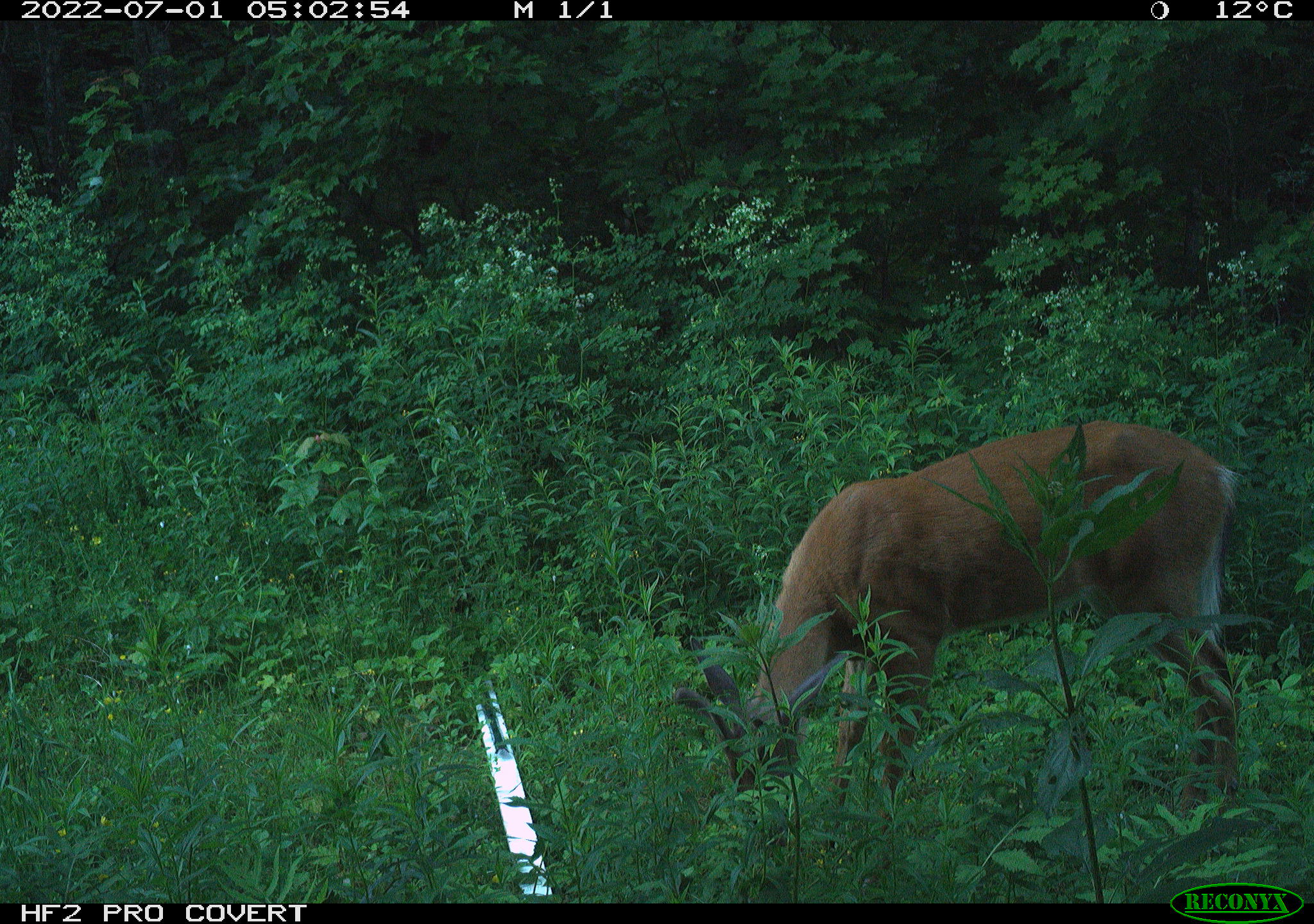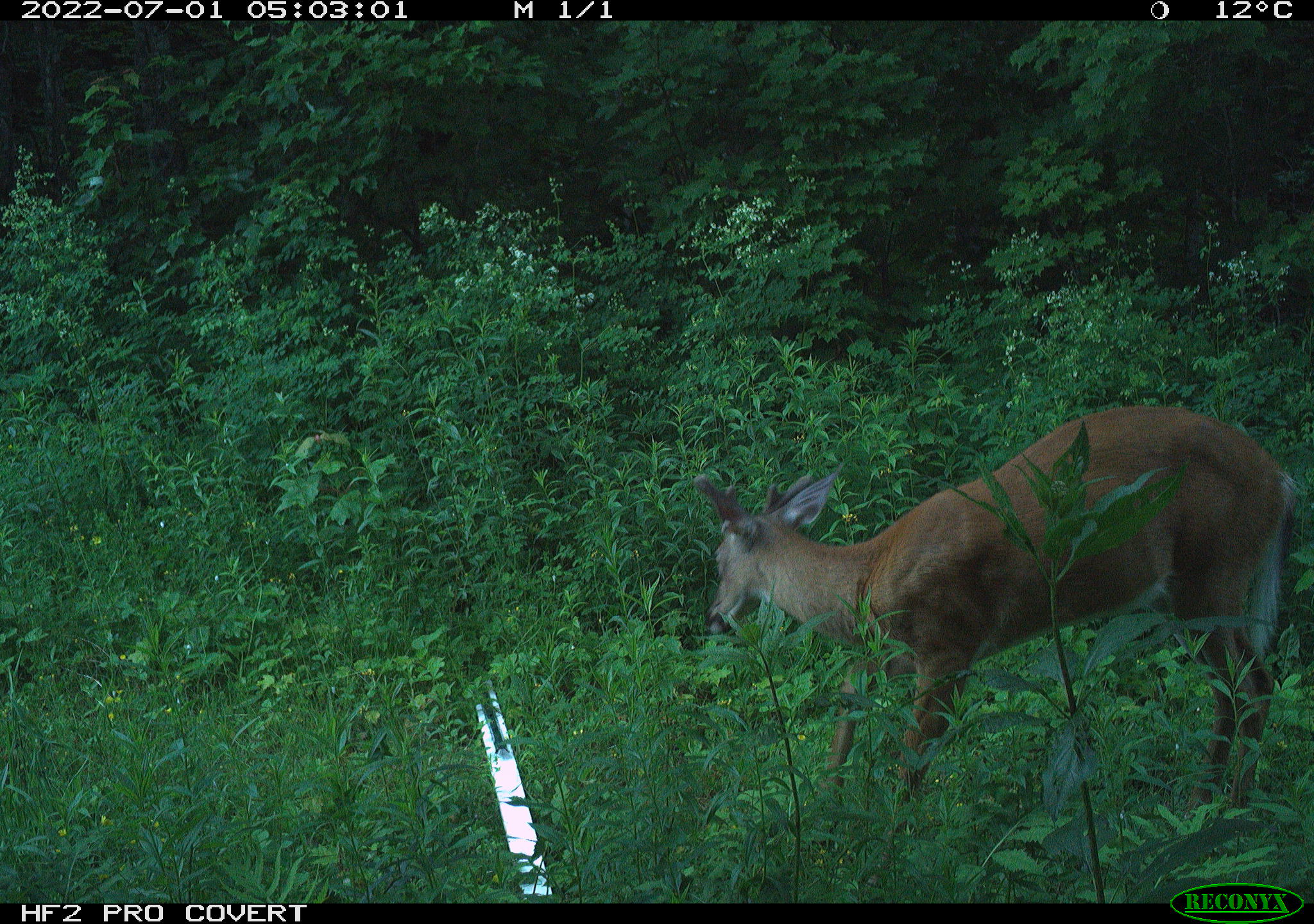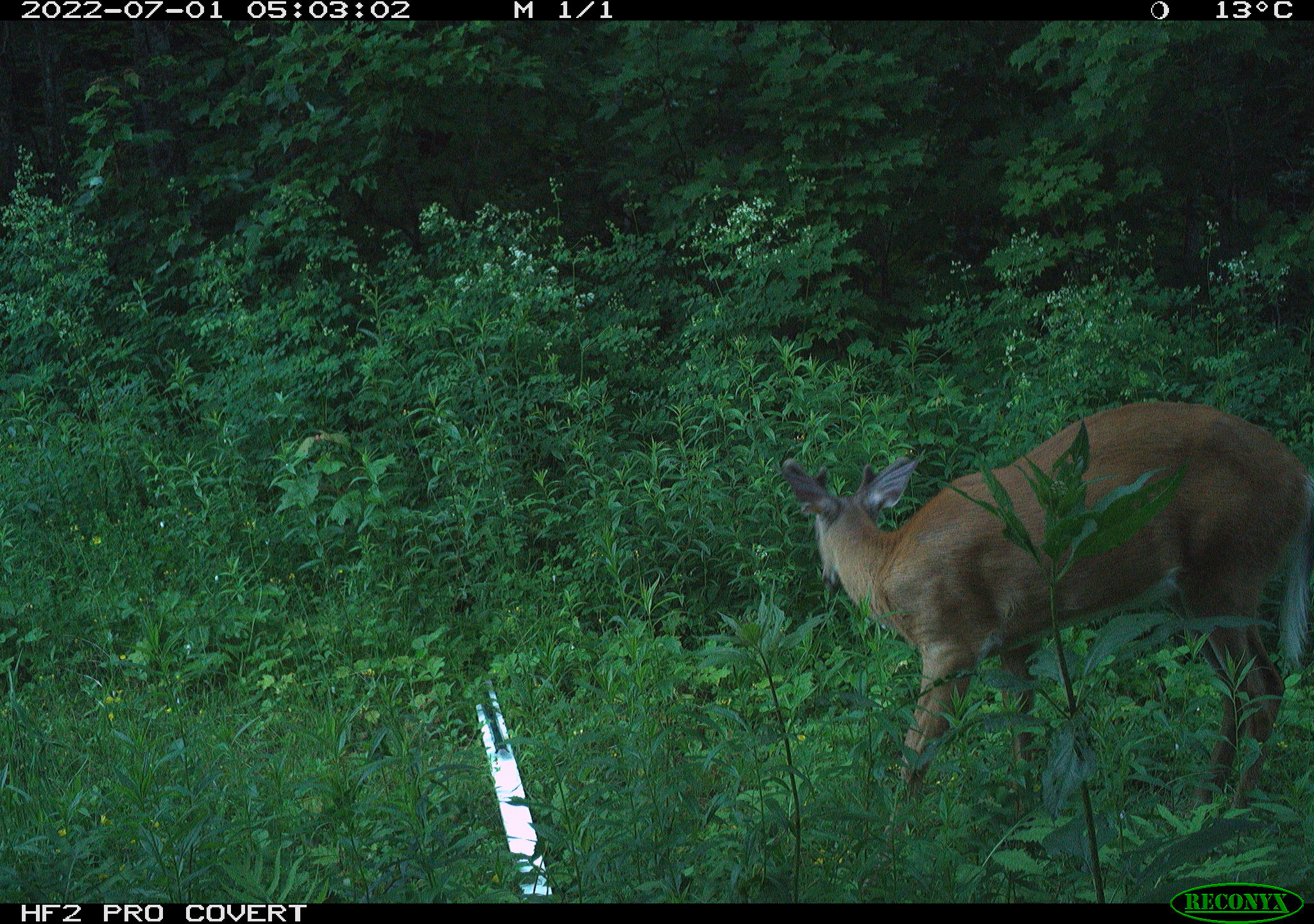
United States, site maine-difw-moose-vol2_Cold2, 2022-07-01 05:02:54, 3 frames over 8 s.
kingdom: Animalia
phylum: Chordata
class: Mammalia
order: Artiodactyla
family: Cervidae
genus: Odocoileus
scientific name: Odocoileus virginianus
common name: white-tailed deer